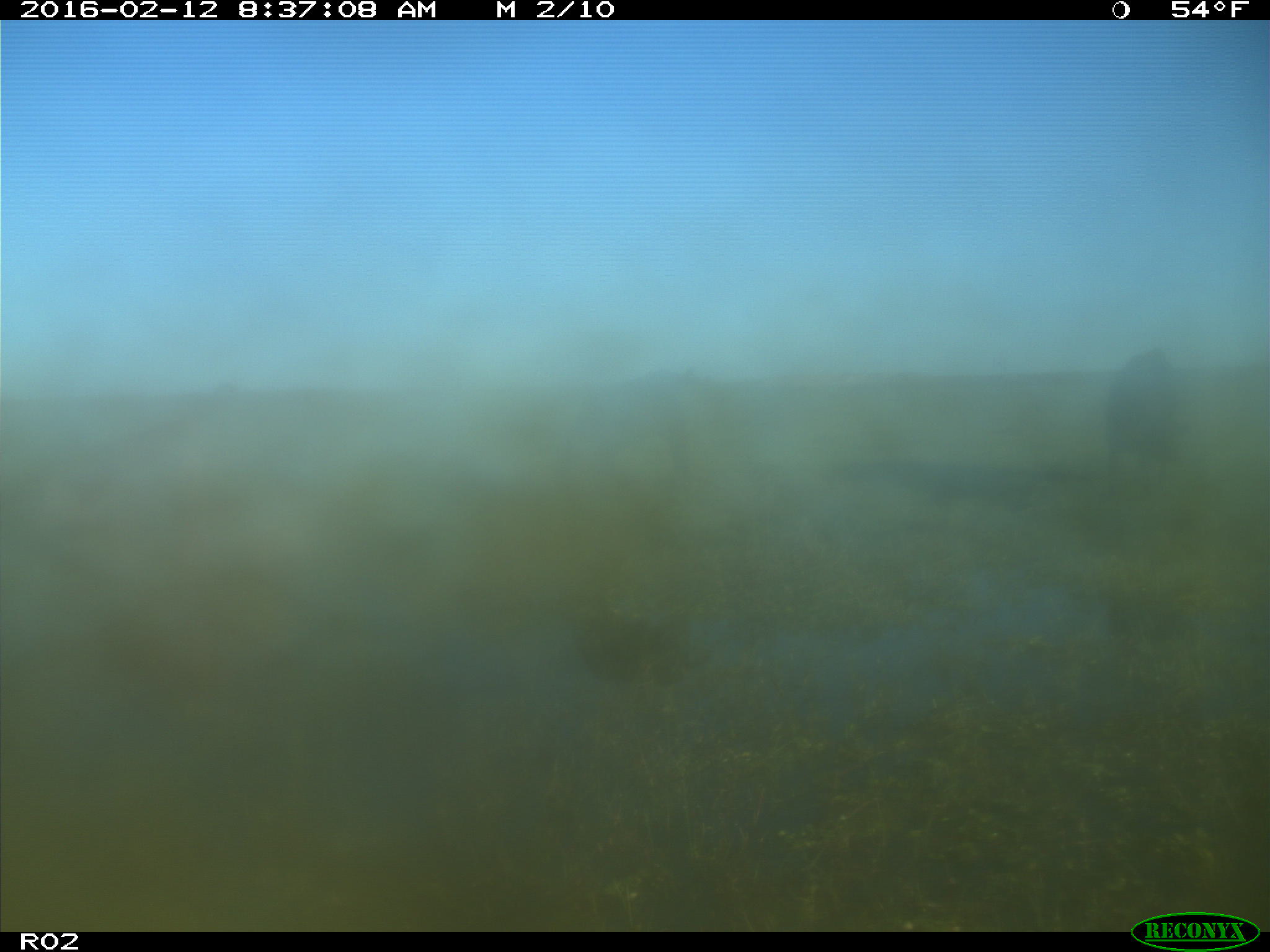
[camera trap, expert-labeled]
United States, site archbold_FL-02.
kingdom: Animalia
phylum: Chordata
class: Mammalia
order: Artiodactyla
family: Bovidae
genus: Bos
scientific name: Bos taurus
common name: domestic cow